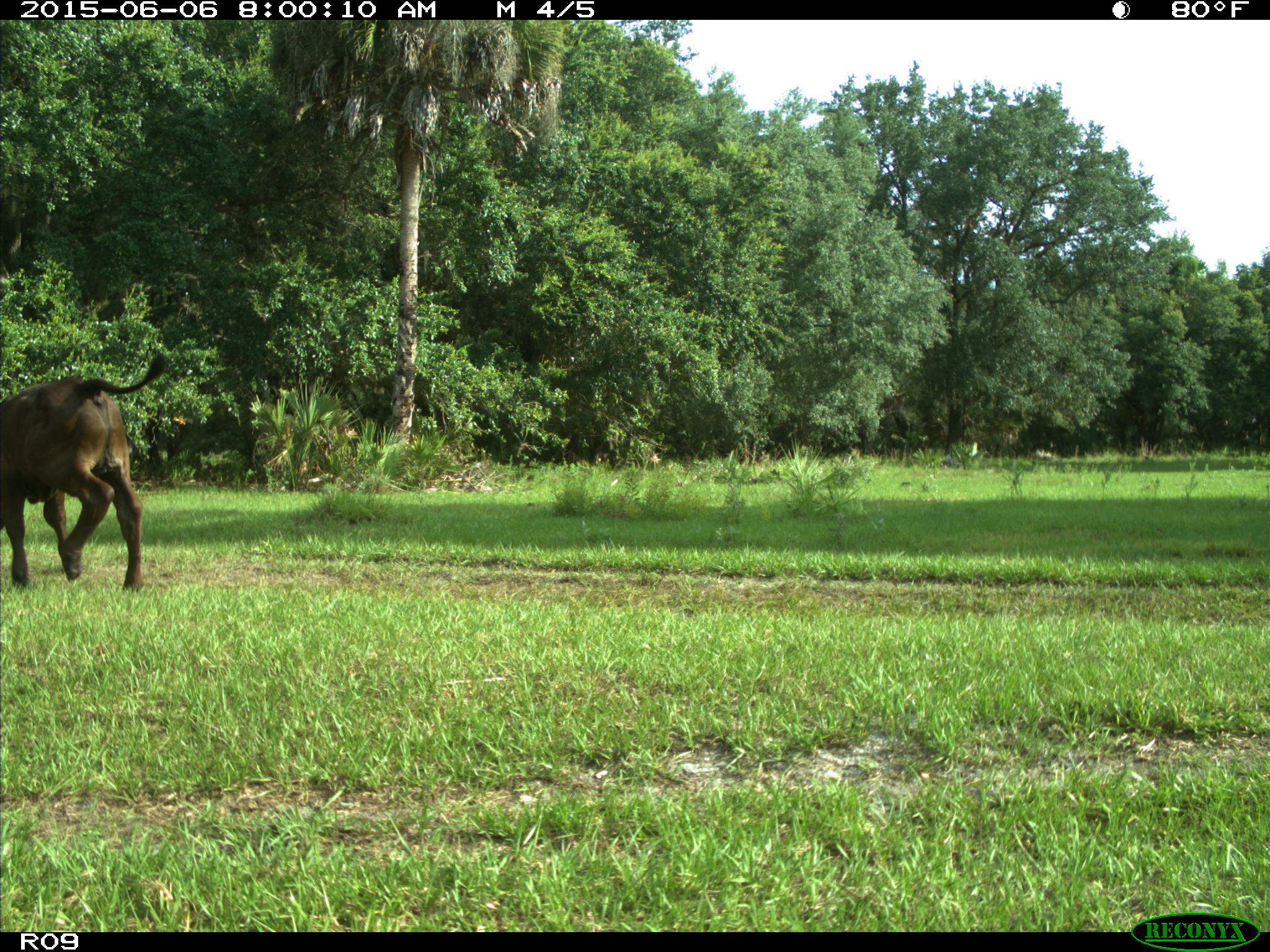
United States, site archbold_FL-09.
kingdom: Animalia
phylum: Chordata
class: Mammalia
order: Artiodactyla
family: Bovidae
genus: Bos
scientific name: Bos taurus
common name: domestic cow